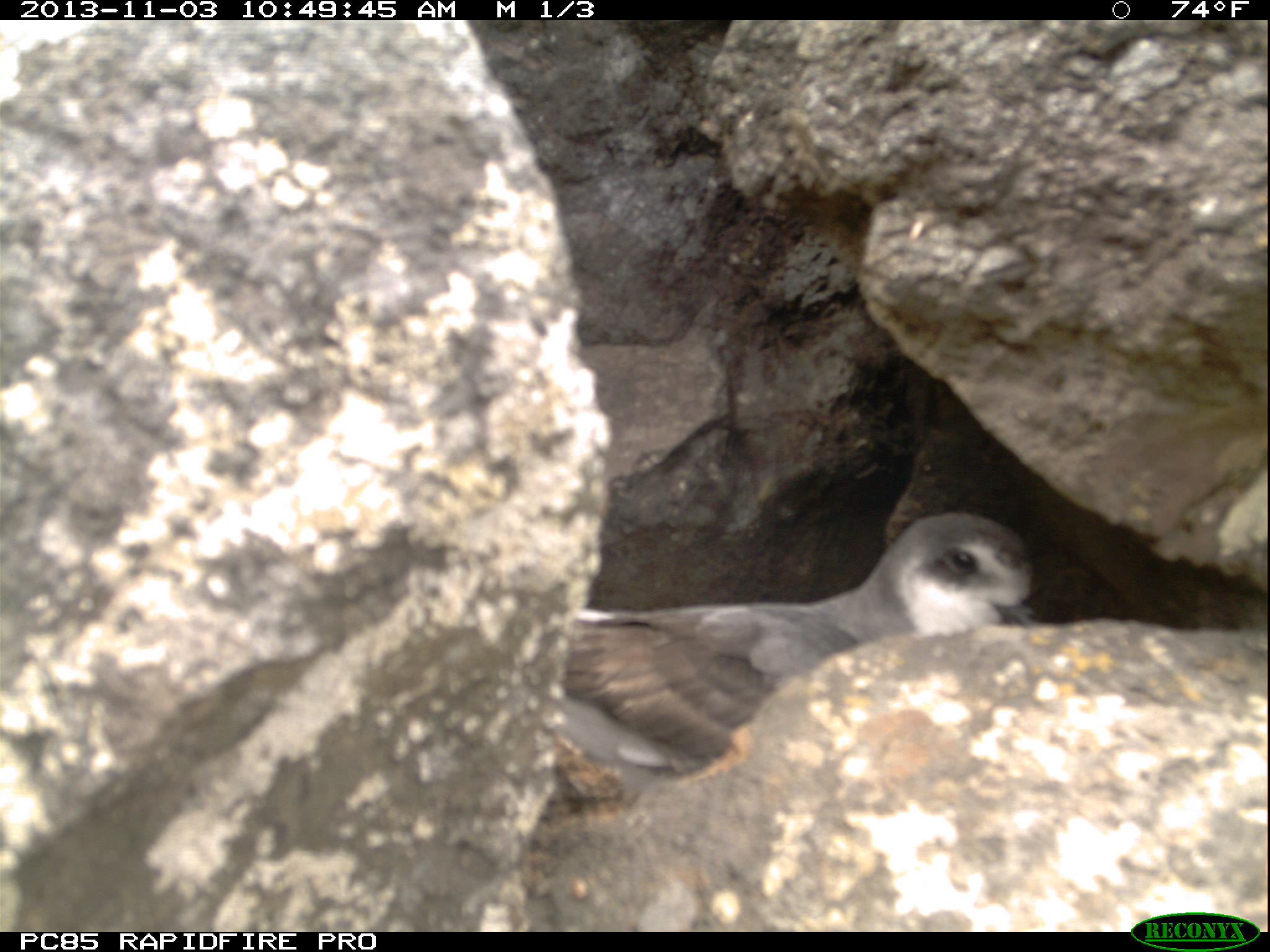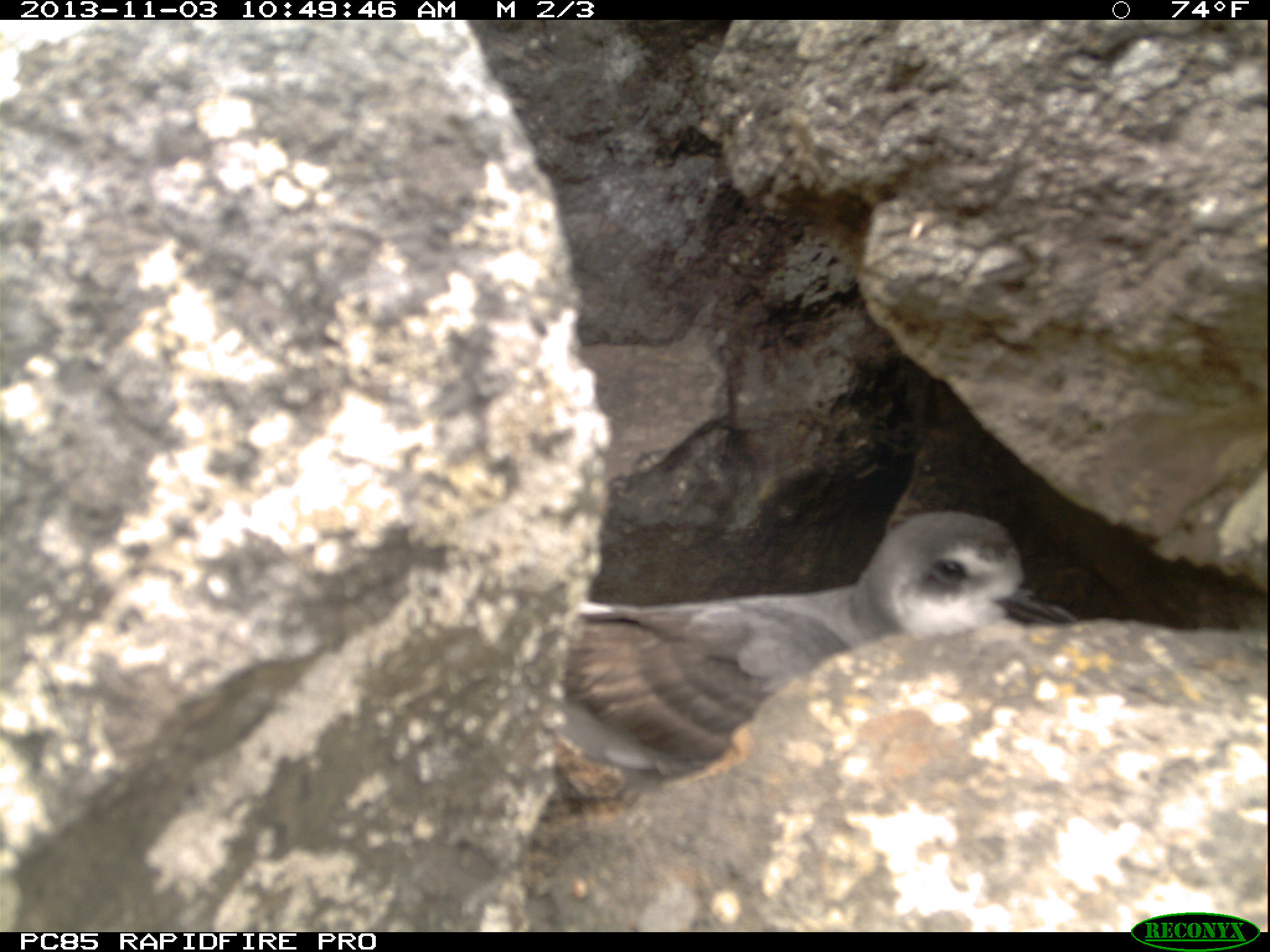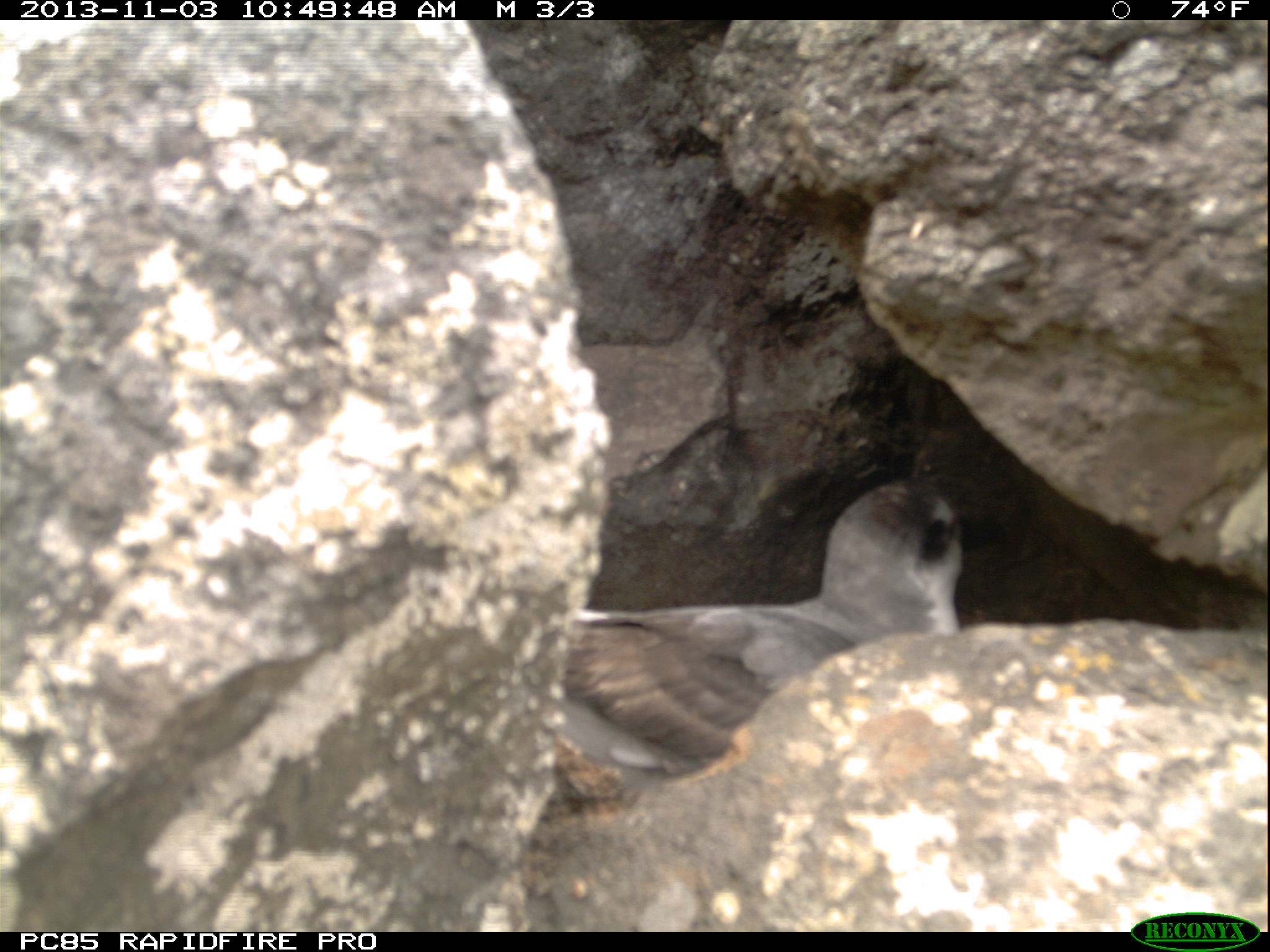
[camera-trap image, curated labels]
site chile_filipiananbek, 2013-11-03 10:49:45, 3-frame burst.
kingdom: Animalia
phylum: Chordata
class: Aves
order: Procellariiformes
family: Procellariidae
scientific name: Procellariidae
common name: petrel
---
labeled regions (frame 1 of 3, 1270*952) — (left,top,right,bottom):
petrel: (546,504,1042,813)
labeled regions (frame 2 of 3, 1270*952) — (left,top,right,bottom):
petrel: (542,506,1062,805)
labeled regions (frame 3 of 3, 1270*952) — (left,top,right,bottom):
petrel: (546,480,967,798)